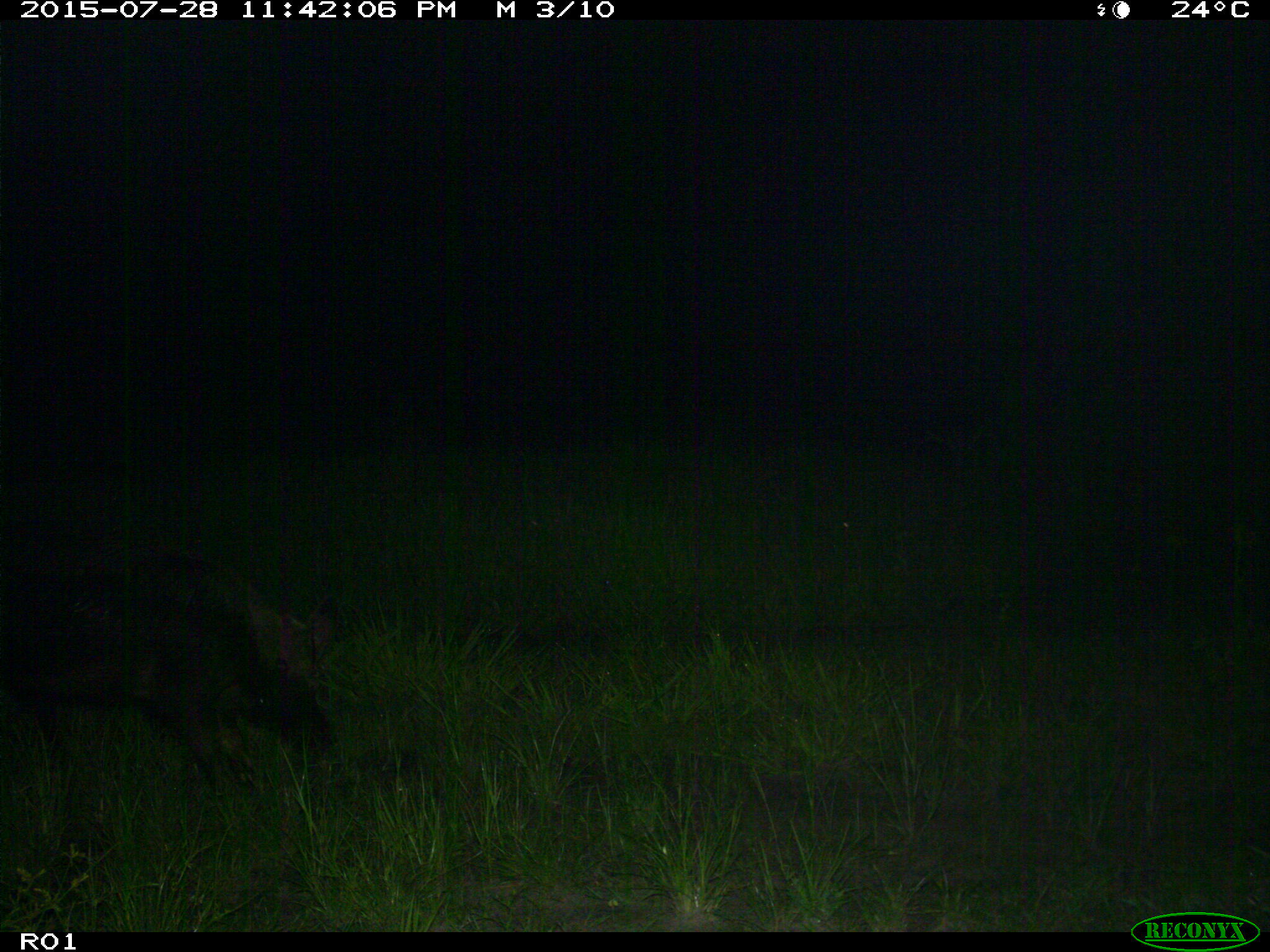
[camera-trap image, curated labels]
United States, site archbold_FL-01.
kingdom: Animalia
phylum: Chordata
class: Mammalia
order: Artiodactyla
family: Suidae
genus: Sus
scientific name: Sus scrofa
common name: wild boar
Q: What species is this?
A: Sus scrofa (wild boar).